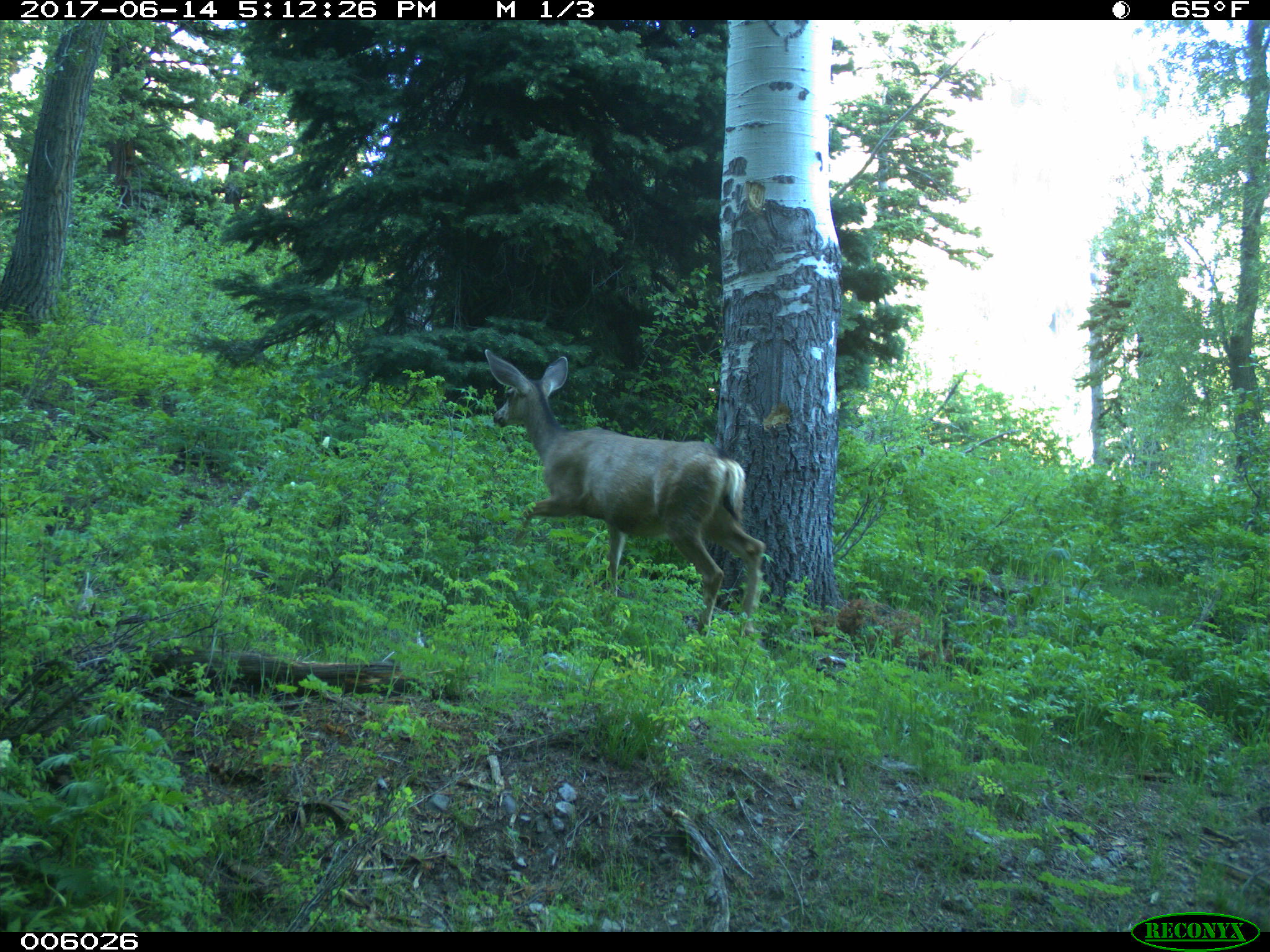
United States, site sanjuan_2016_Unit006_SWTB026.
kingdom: Animalia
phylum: Chordata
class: Mammalia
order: Artiodactyla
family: Cervidae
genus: Odocoileus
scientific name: Odocoileus hemionus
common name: mule deer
Odocoileus hemionus (mule deer).